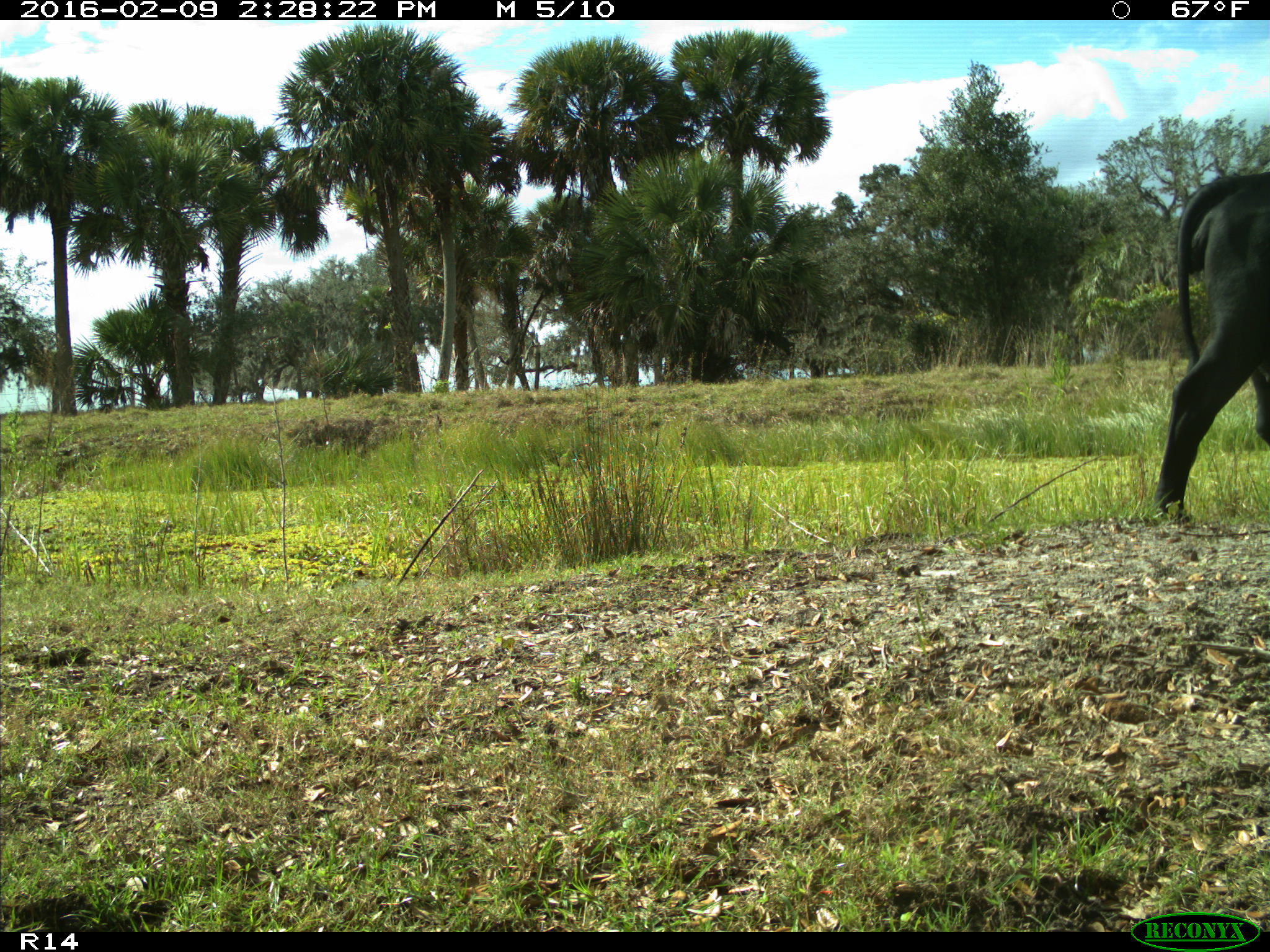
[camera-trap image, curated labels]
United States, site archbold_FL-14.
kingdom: Animalia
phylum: Chordata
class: Mammalia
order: Artiodactyla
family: Bovidae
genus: Bos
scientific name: Bos taurus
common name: domestic cow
Bos taurus (domestic cow).